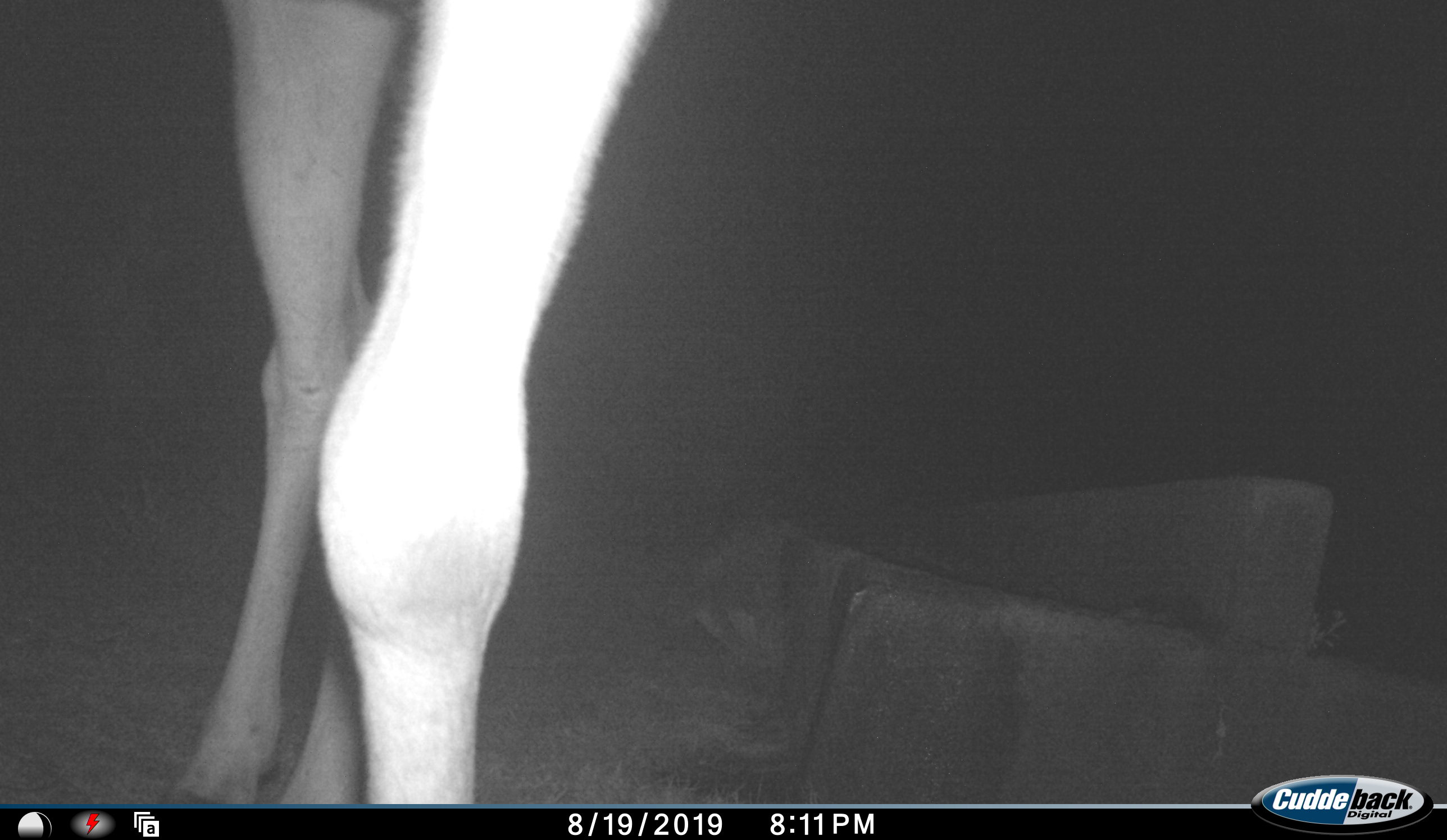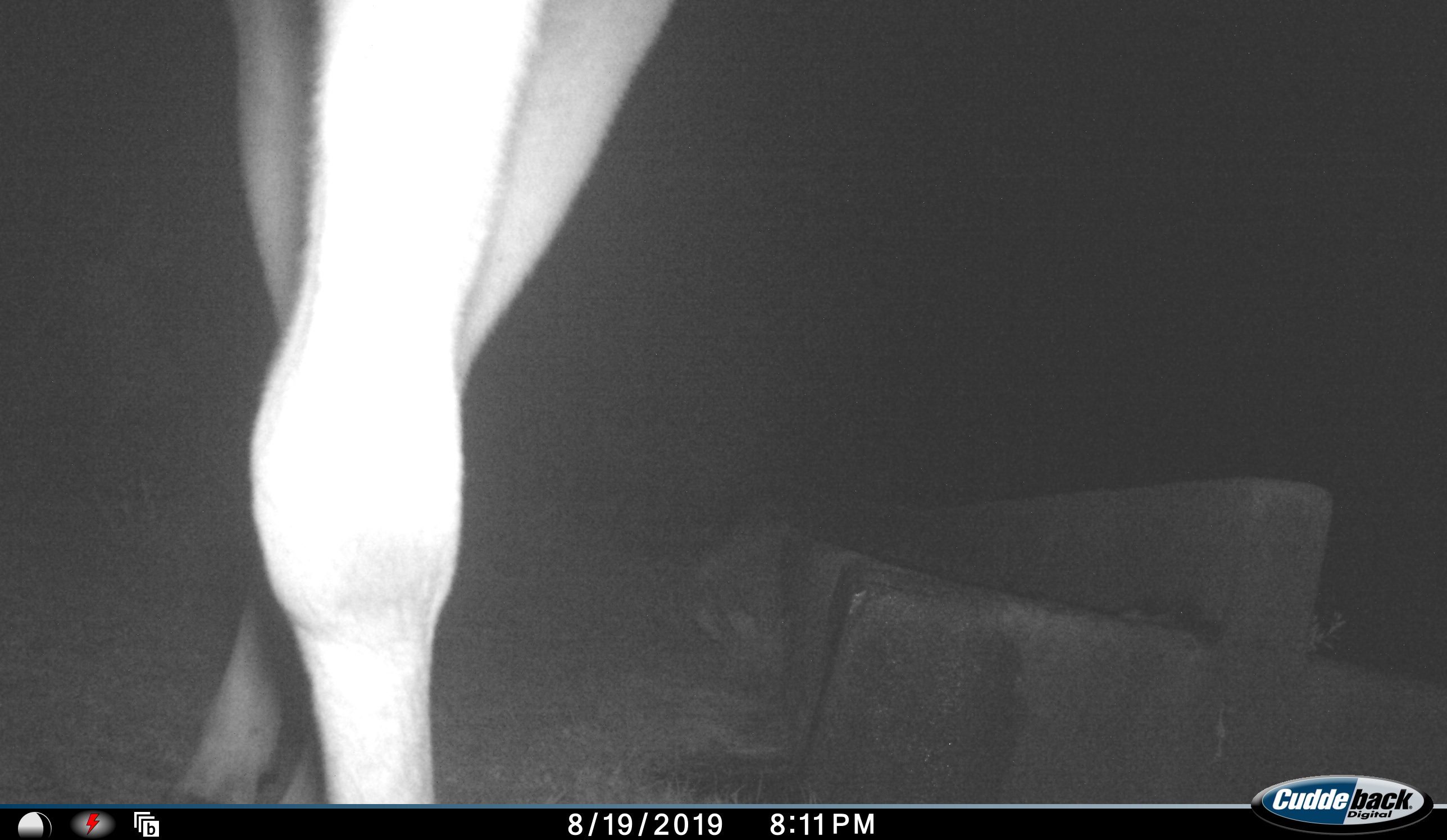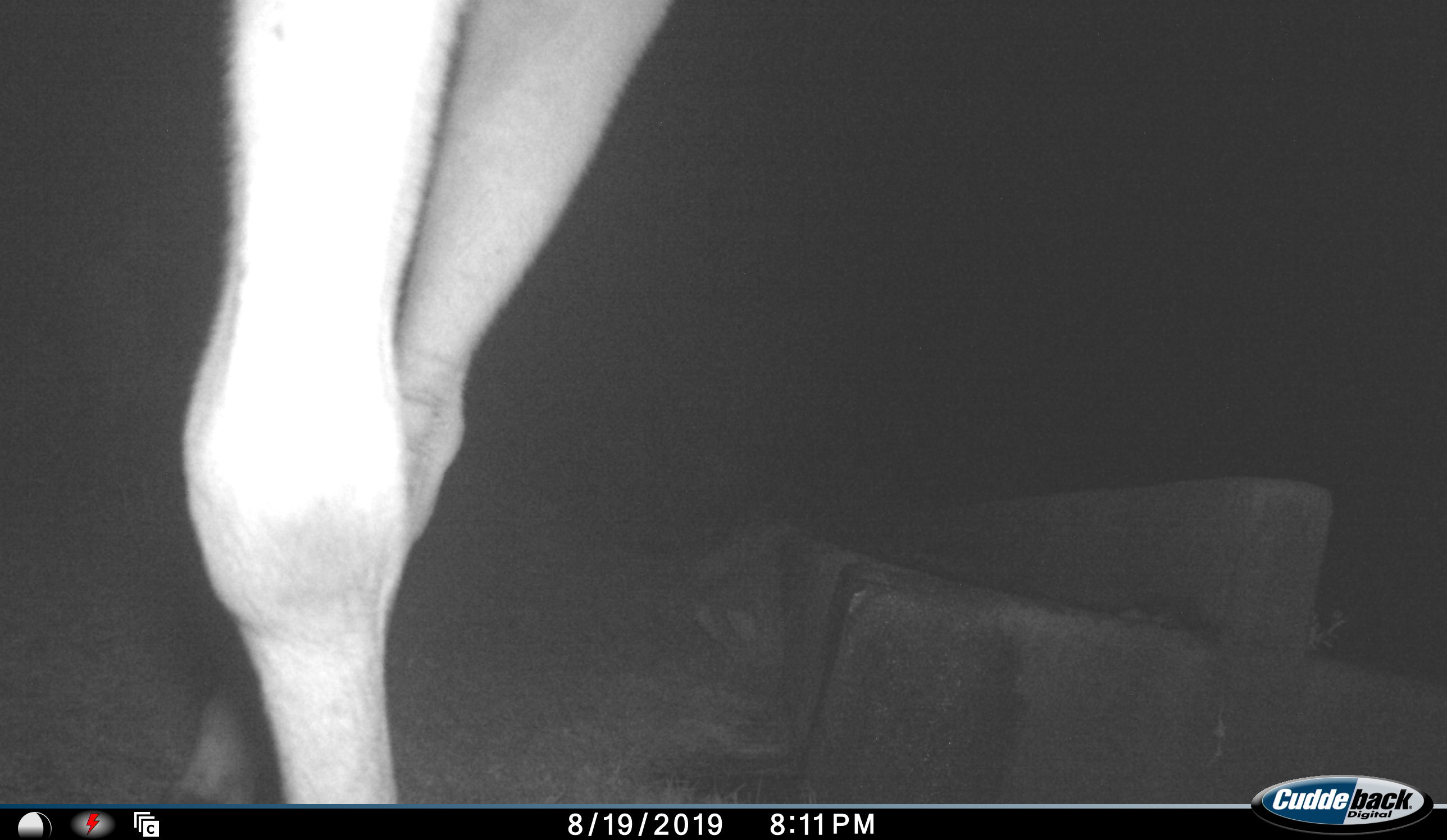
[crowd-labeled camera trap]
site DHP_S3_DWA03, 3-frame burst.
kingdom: Animalia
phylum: Chordata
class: Mammalia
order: Artiodactyla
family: Bovidae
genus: Tragelaphus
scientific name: Tragelaphus oryx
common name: eland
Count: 1.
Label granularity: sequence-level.